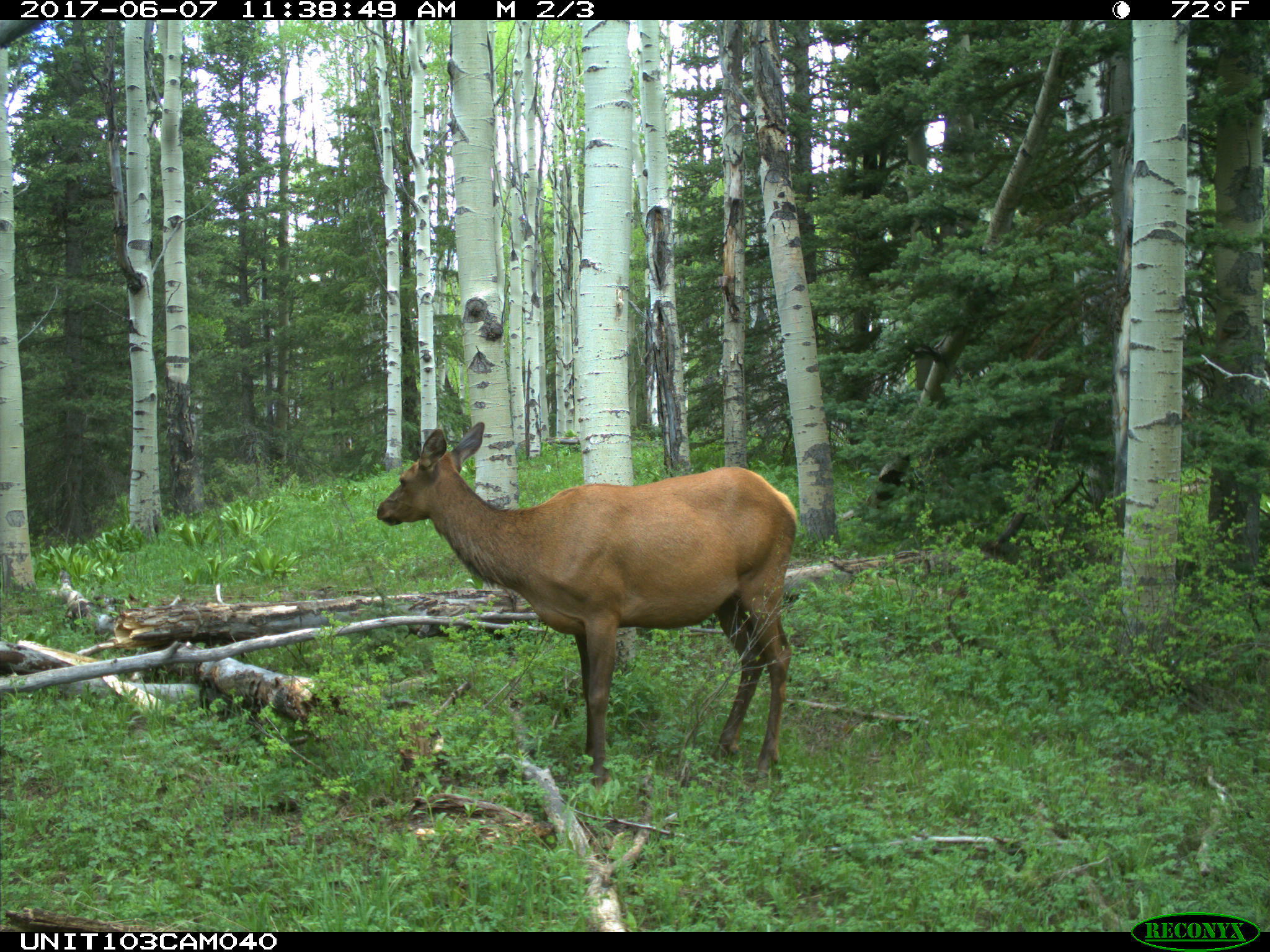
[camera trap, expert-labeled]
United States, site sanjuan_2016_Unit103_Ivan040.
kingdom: Animalia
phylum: Chordata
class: Mammalia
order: Artiodactyla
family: Cervidae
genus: Cervus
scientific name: Cervus elaphus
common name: red deer